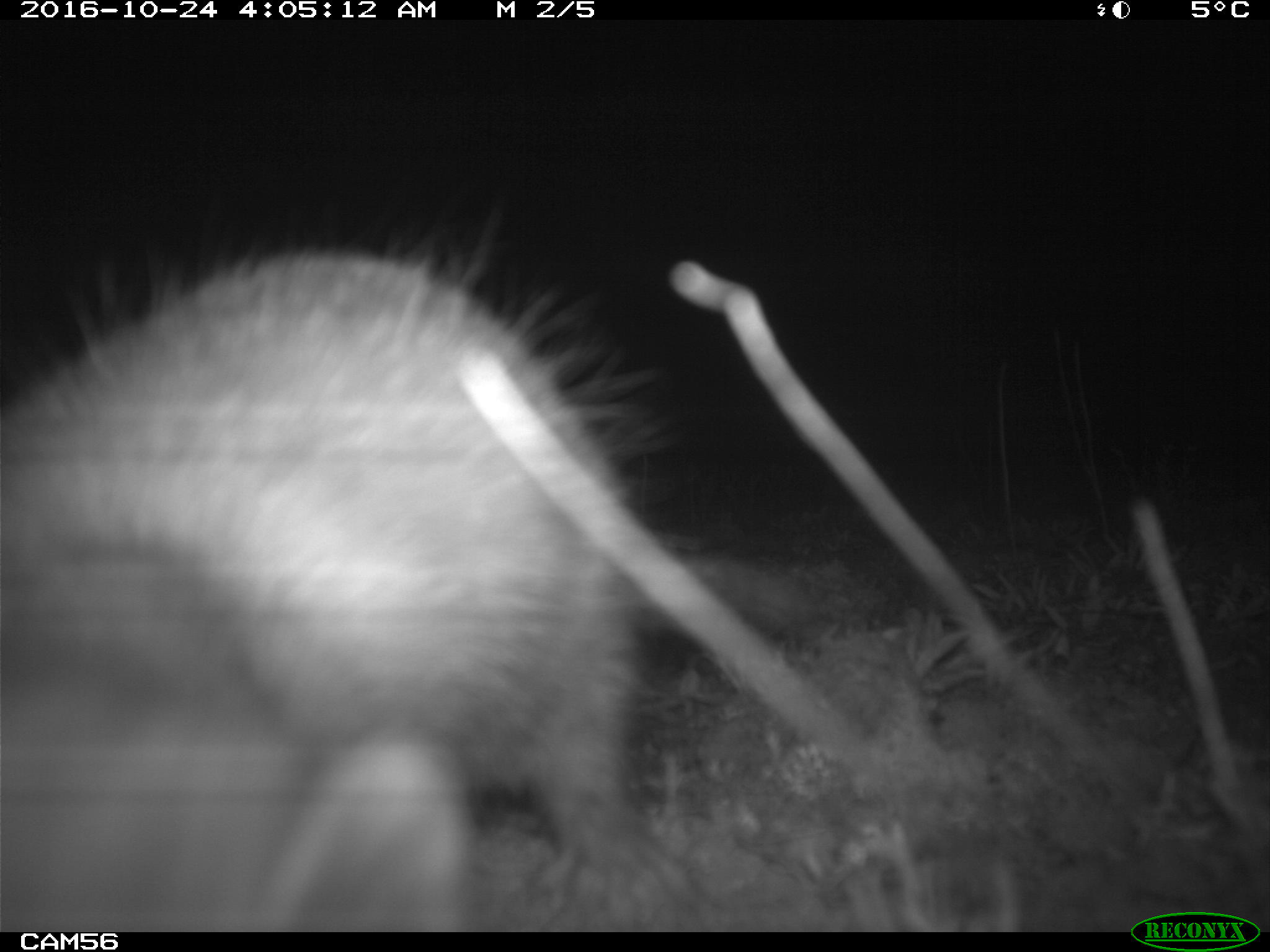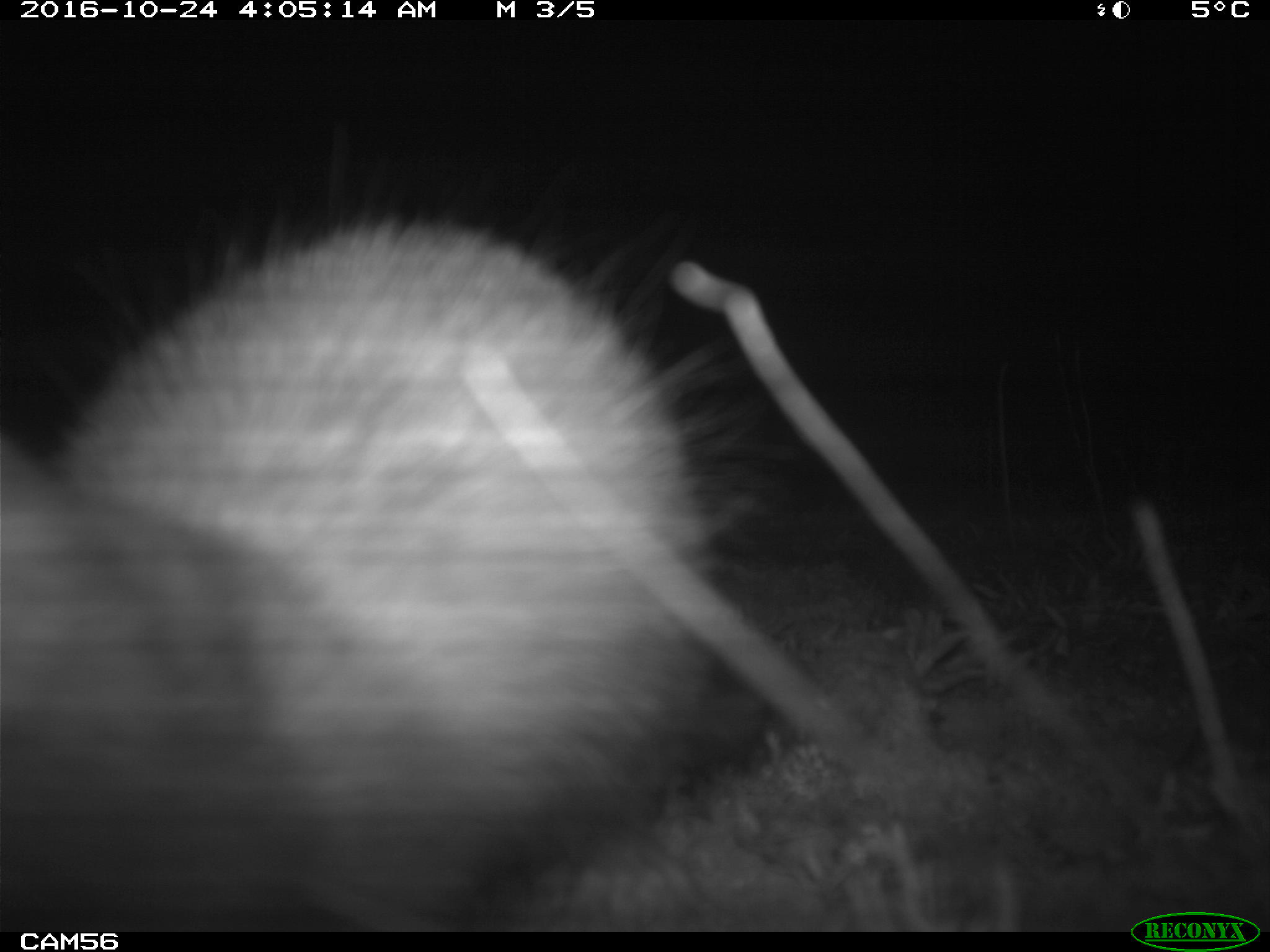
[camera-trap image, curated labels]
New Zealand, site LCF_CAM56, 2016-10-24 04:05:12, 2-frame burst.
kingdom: Animalia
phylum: Chordata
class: Mammalia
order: Carnivora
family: Mustelidae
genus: Mustela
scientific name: Mustela furo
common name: ferret